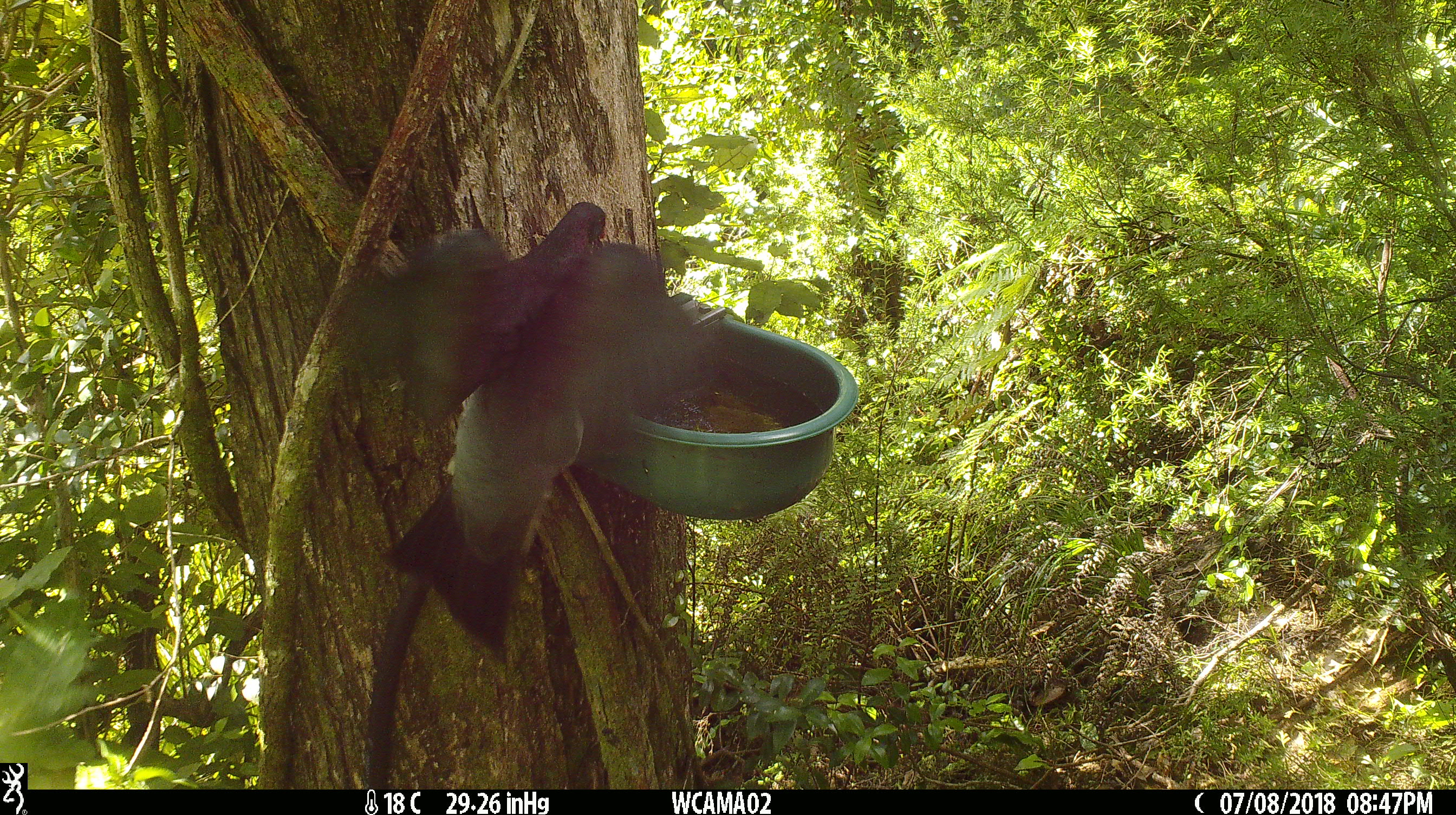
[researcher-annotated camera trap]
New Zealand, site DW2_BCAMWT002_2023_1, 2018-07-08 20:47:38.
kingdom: Animalia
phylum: Chordata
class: Aves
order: Columbiformes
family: Columbidae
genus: Hemiphaga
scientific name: Hemiphaga novaeseelandiae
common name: new zealand pigeon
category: kereru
Kereru (new zealand pigeon) (Hemiphaga novaeseelandiae).